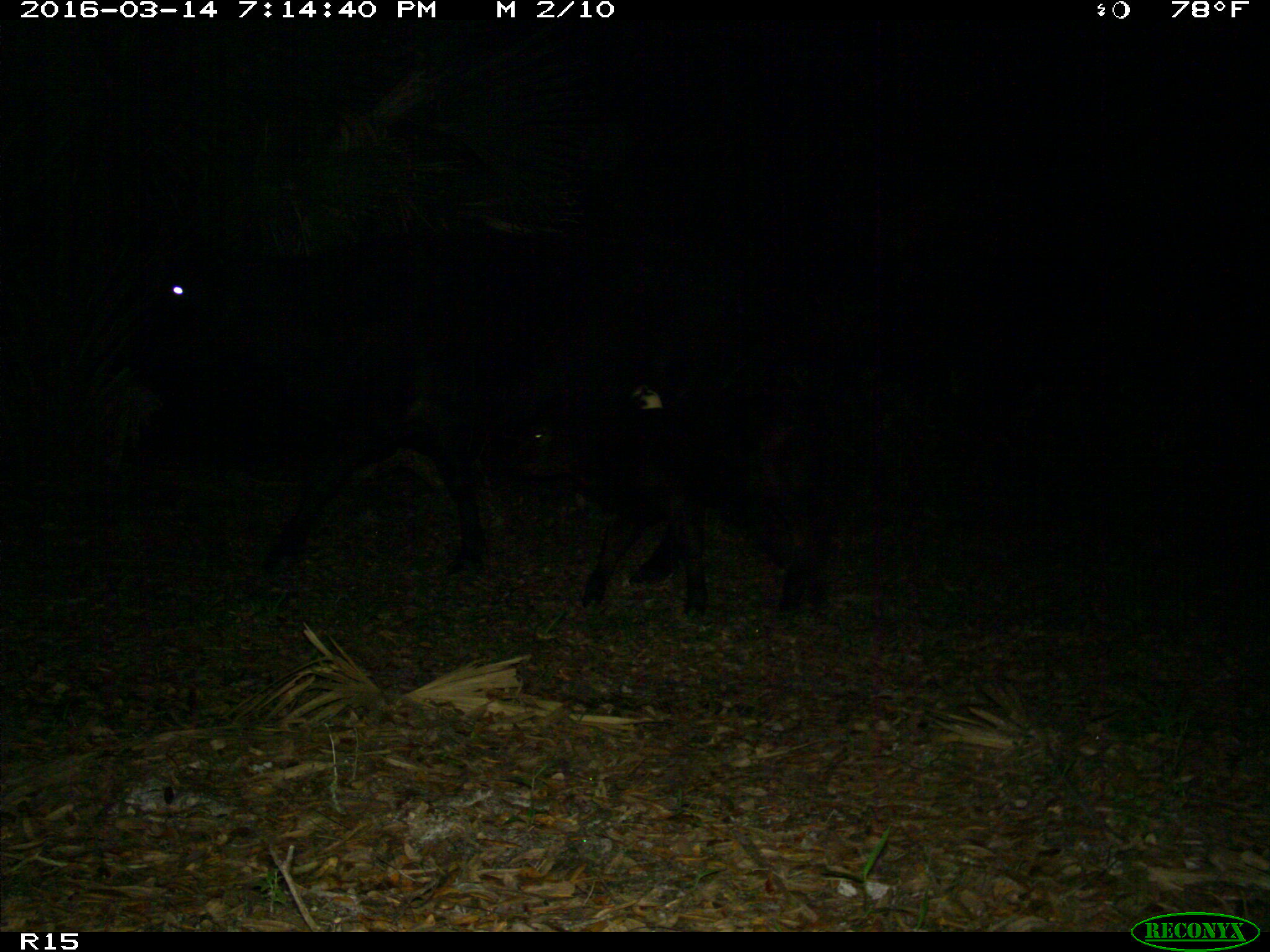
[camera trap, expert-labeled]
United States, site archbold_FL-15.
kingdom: Animalia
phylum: Chordata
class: Mammalia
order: Artiodactyla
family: Bovidae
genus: Bos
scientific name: Bos taurus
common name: domestic cow